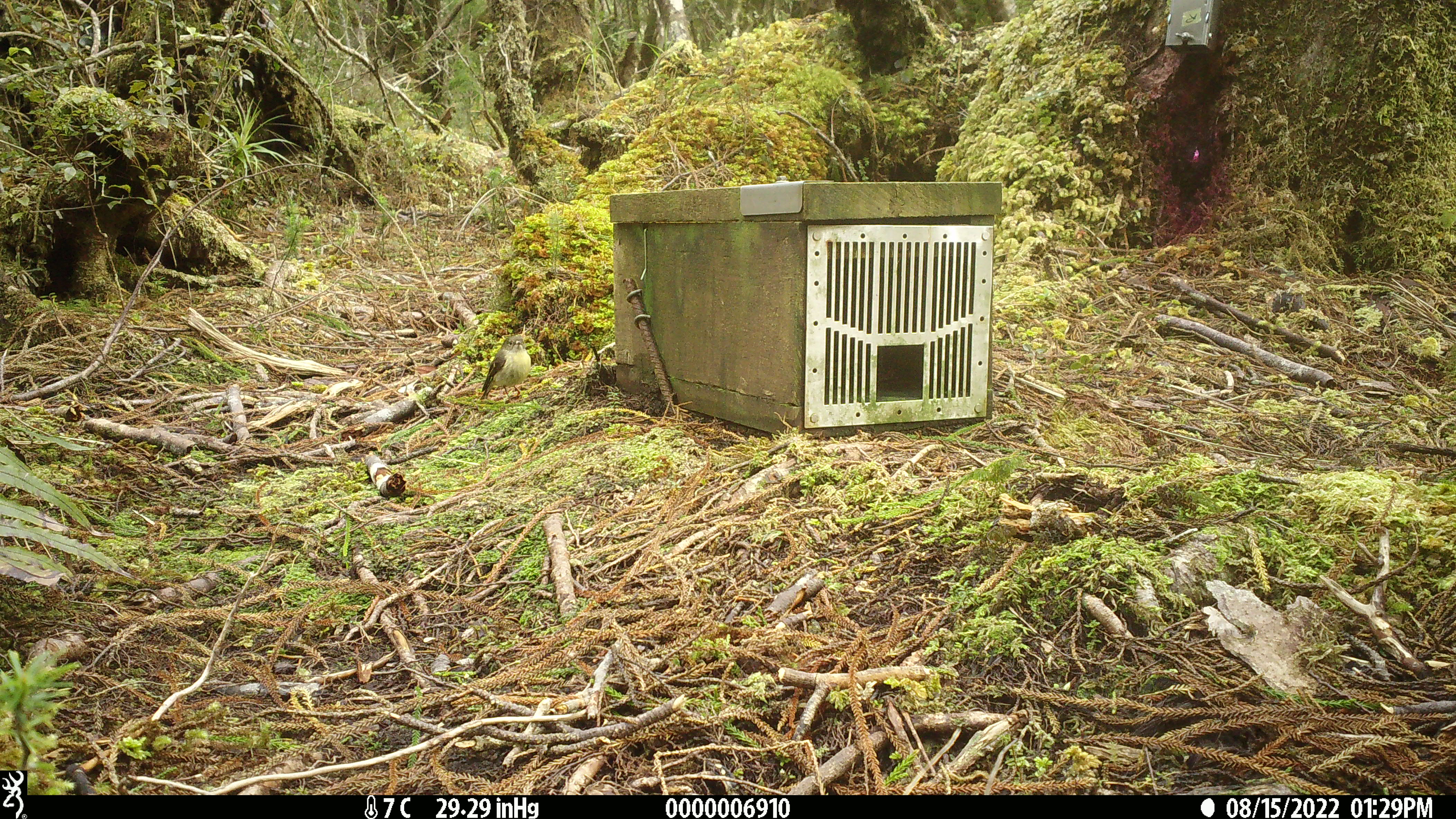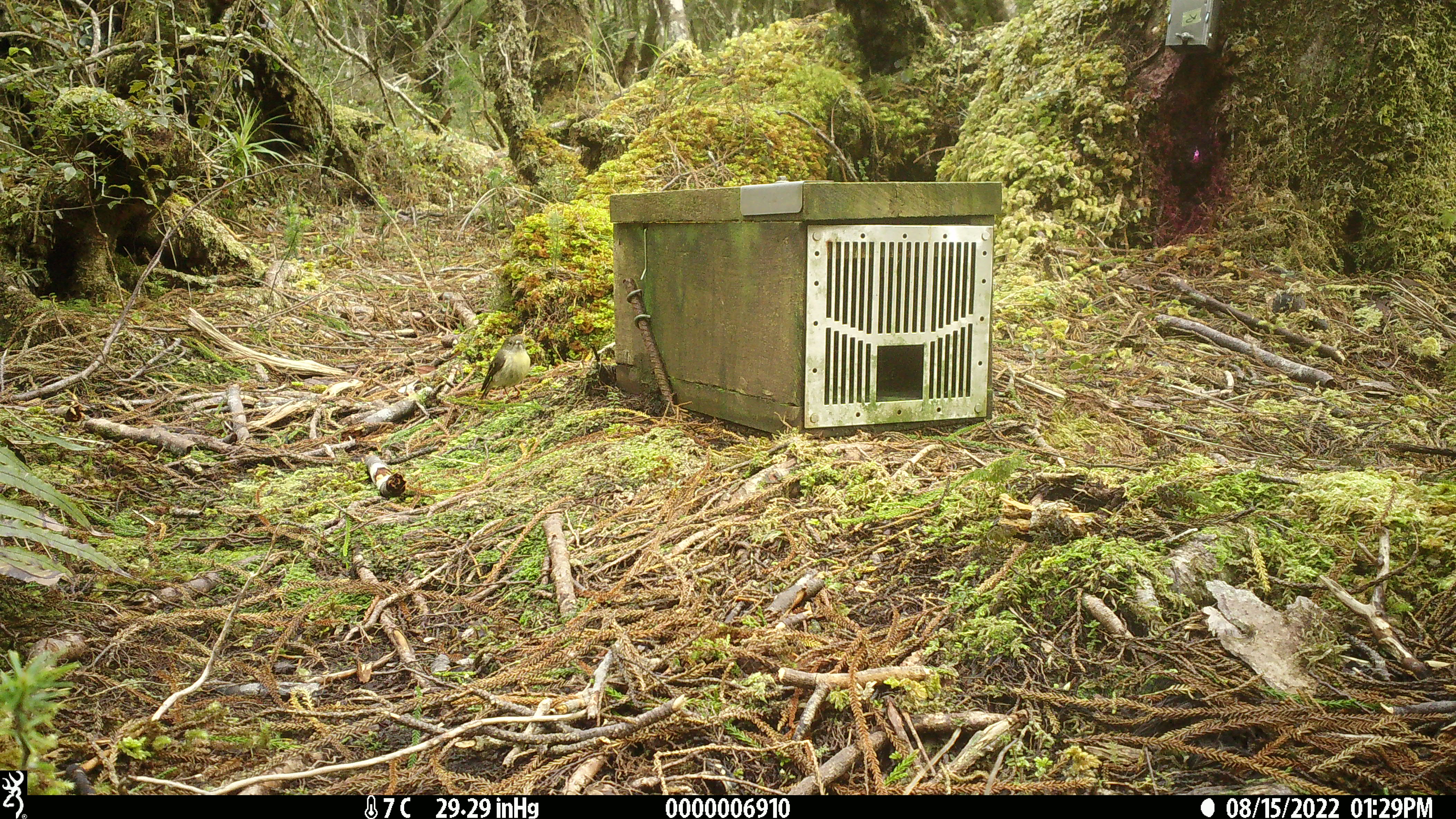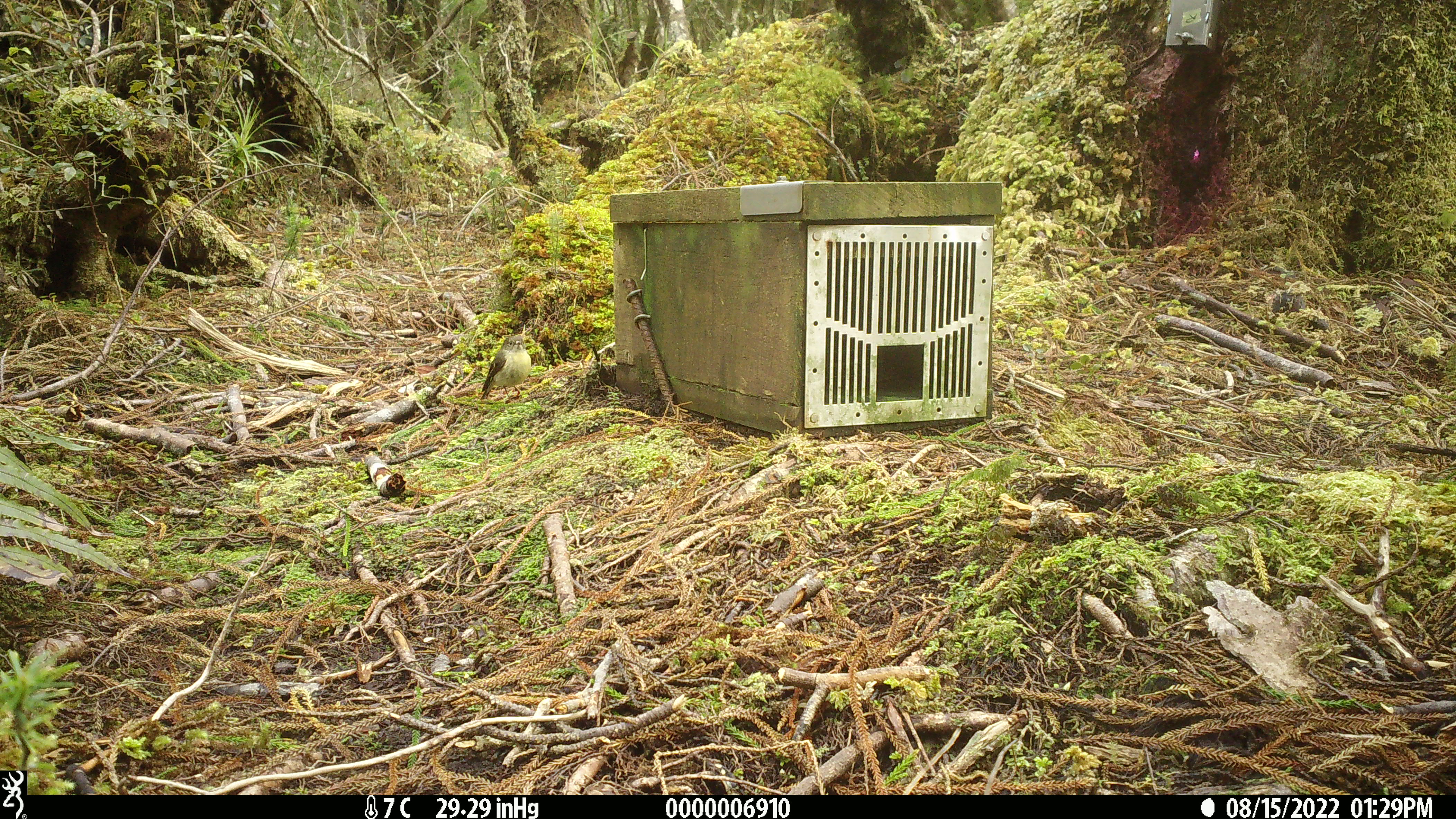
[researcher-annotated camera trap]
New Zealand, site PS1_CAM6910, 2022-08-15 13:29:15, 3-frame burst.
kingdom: Animalia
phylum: Chordata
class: Aves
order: Passeriformes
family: Petroicidae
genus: Petroica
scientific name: Petroica macrocephala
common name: tomtit